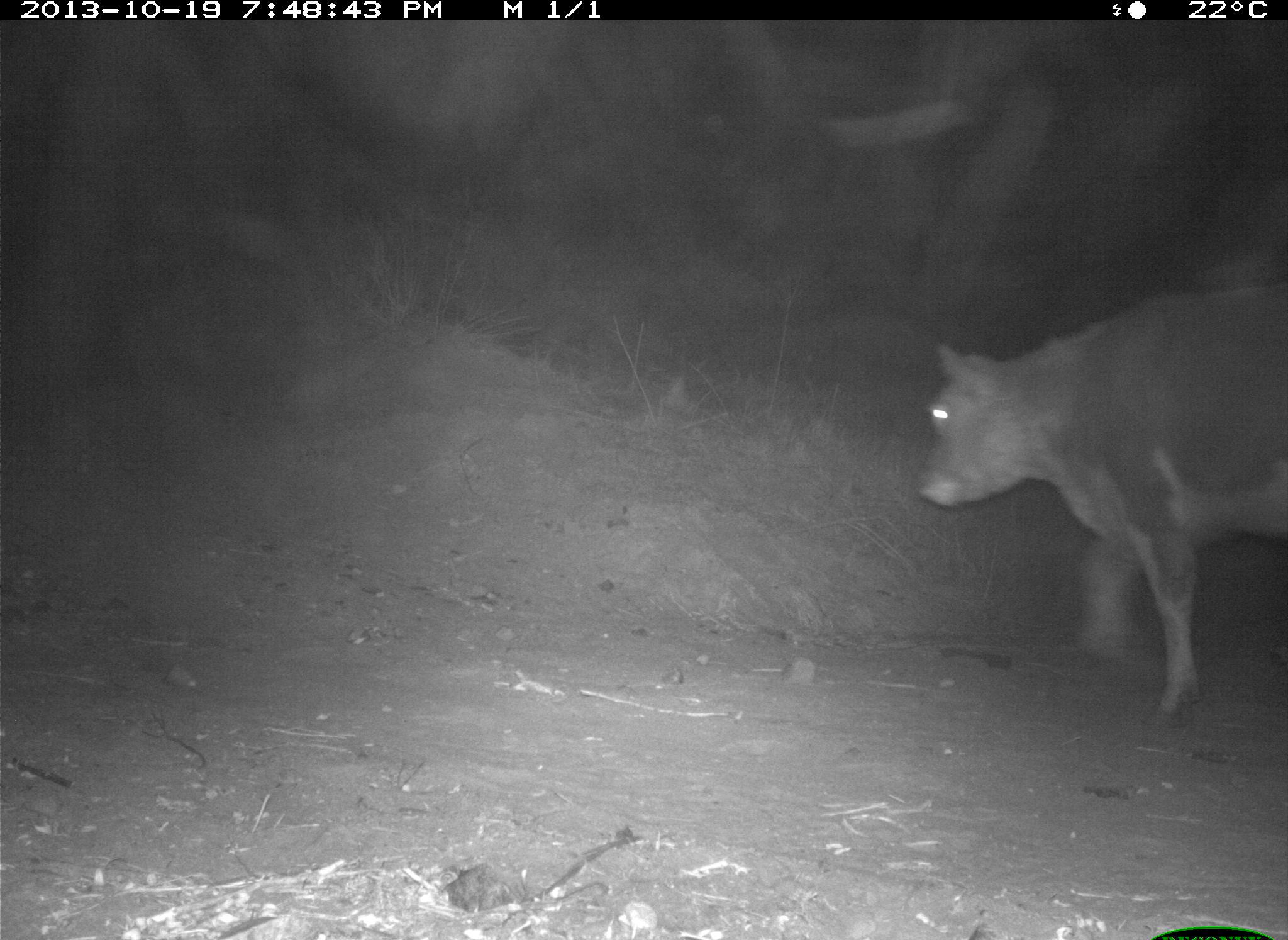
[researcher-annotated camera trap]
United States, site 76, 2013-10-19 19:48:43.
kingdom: Animalia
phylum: Chordata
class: Mammalia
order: Artiodactyla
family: Bovidae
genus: Bos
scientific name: Bos taurus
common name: cow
Cow (Bos taurus).